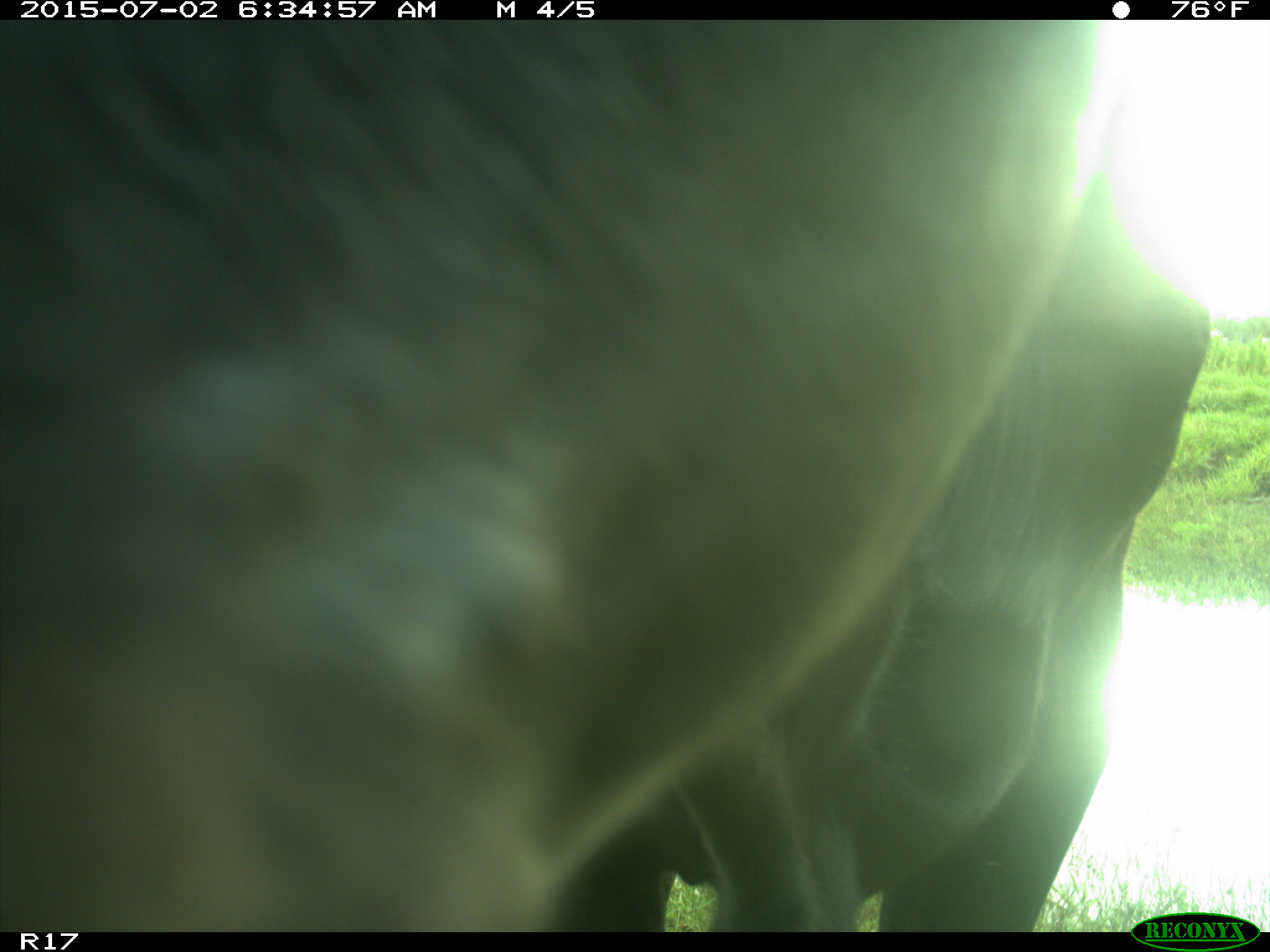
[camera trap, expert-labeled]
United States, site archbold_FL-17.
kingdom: Animalia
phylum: Chordata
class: Mammalia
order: Artiodactyla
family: Bovidae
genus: Bos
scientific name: Bos taurus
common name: domestic cow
Bos taurus (domestic cow).